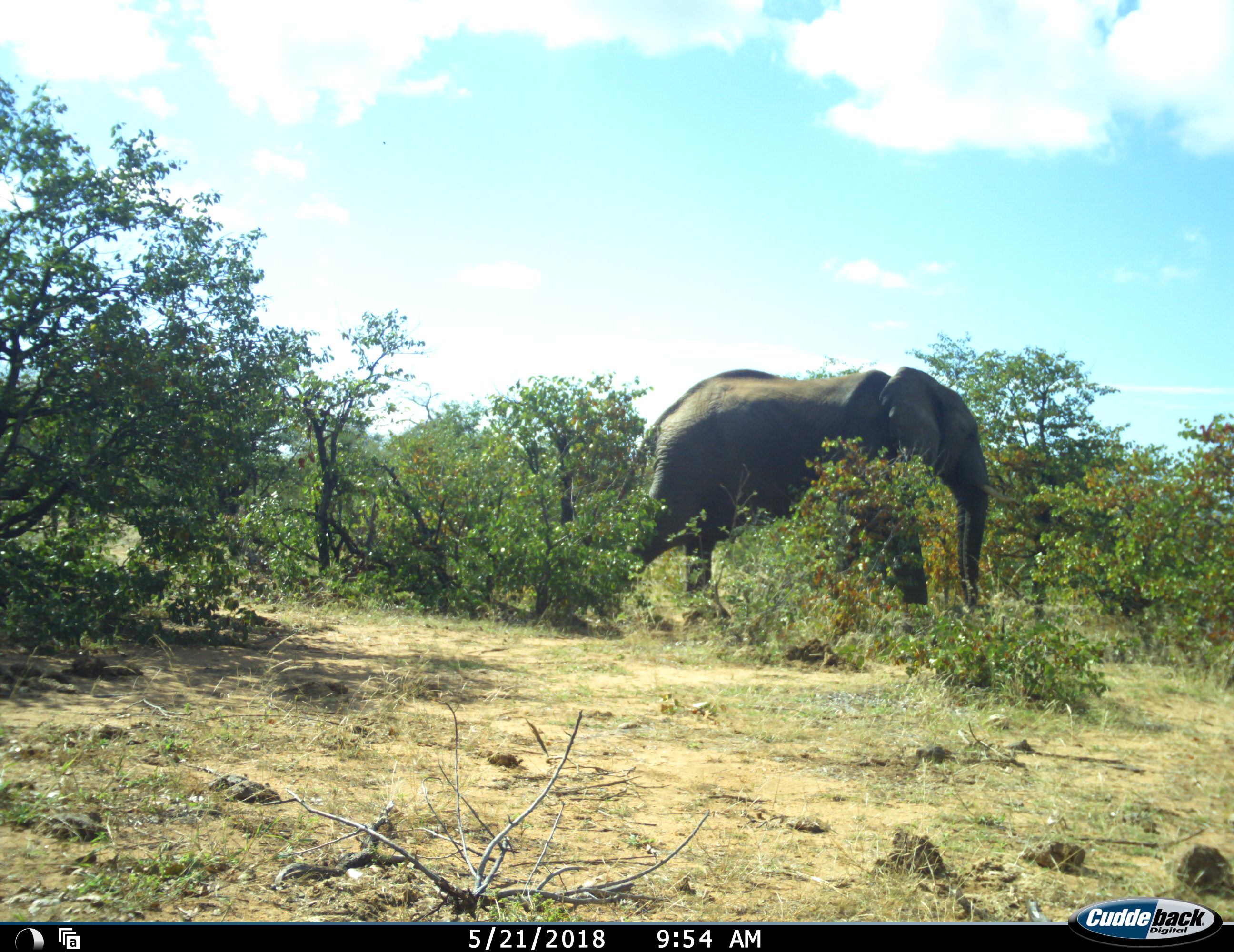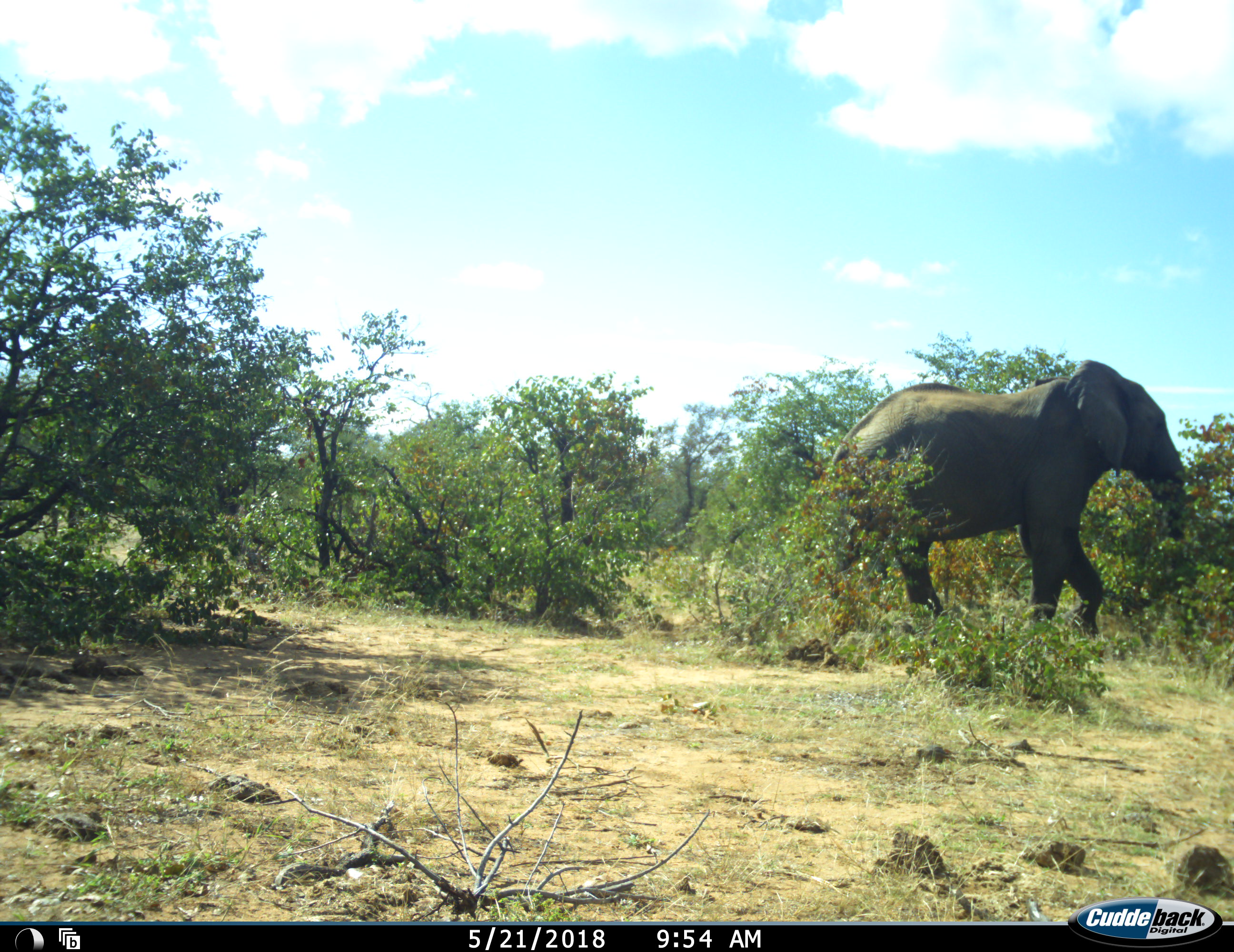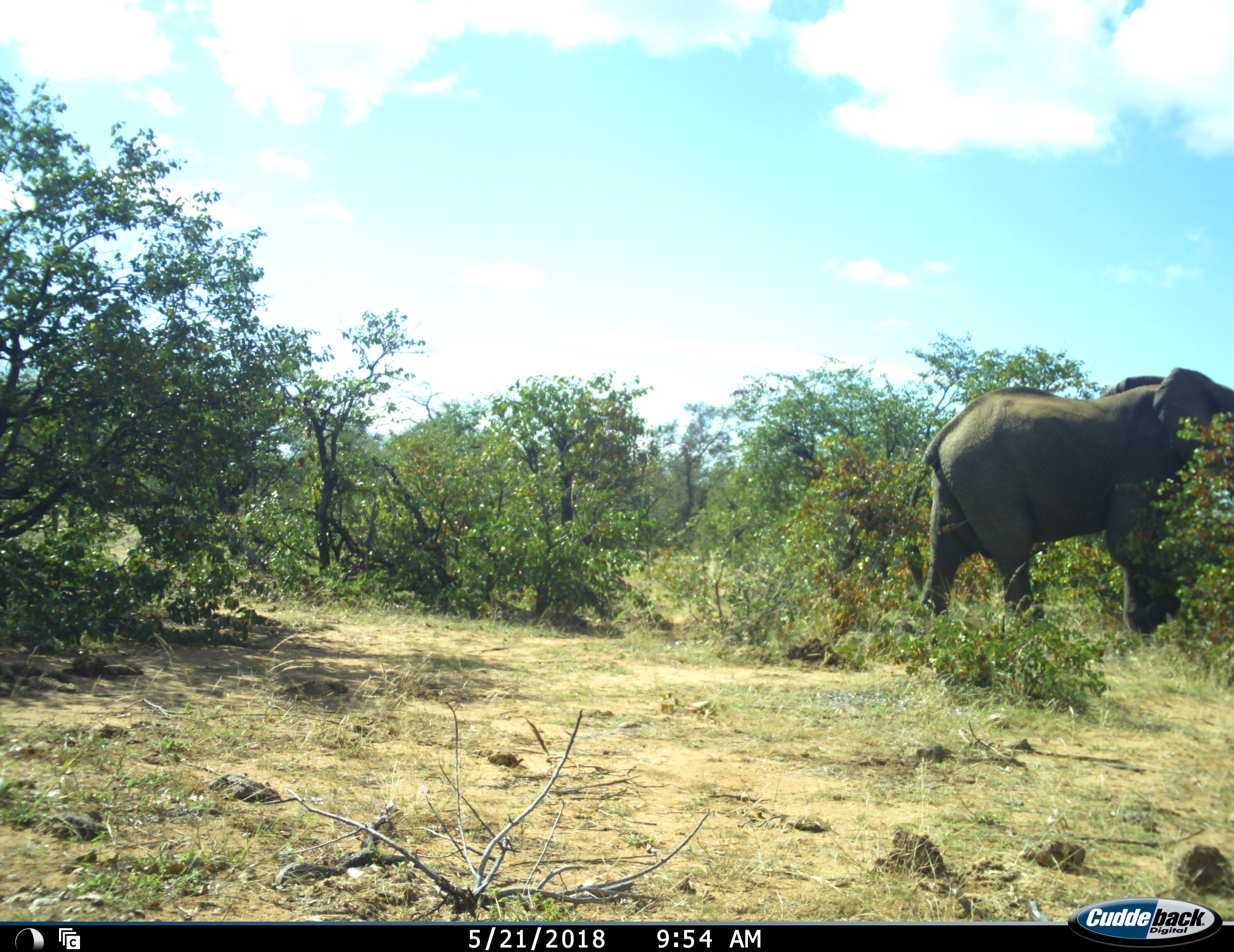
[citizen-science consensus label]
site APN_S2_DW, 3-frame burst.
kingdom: Animalia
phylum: Chordata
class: Mammalia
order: Proboscidea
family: Elephantidae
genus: Loxodonta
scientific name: Loxodonta africana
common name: african bush elephant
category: elephant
Elephant (african bush elephant) (Loxodonta africana), count 1. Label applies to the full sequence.